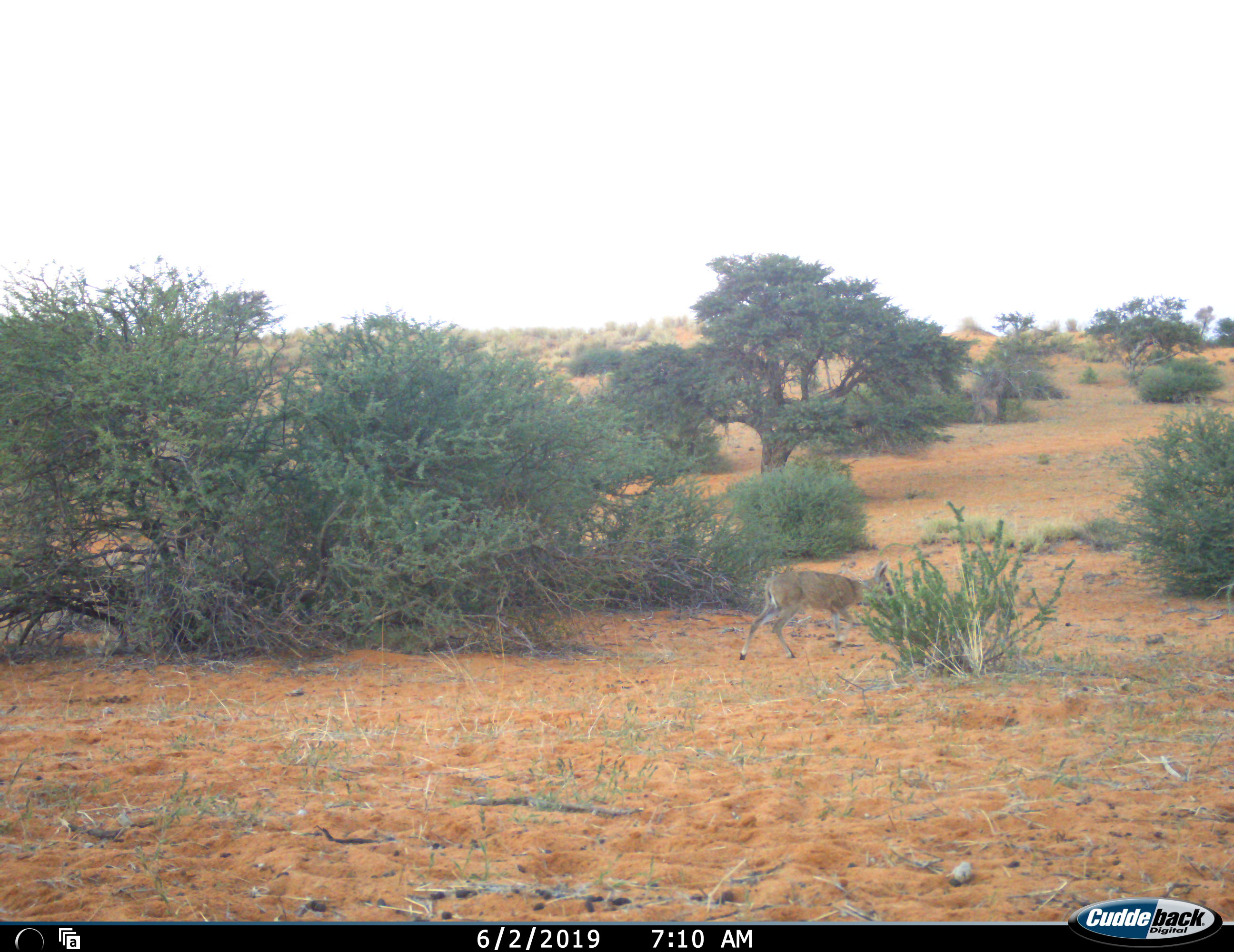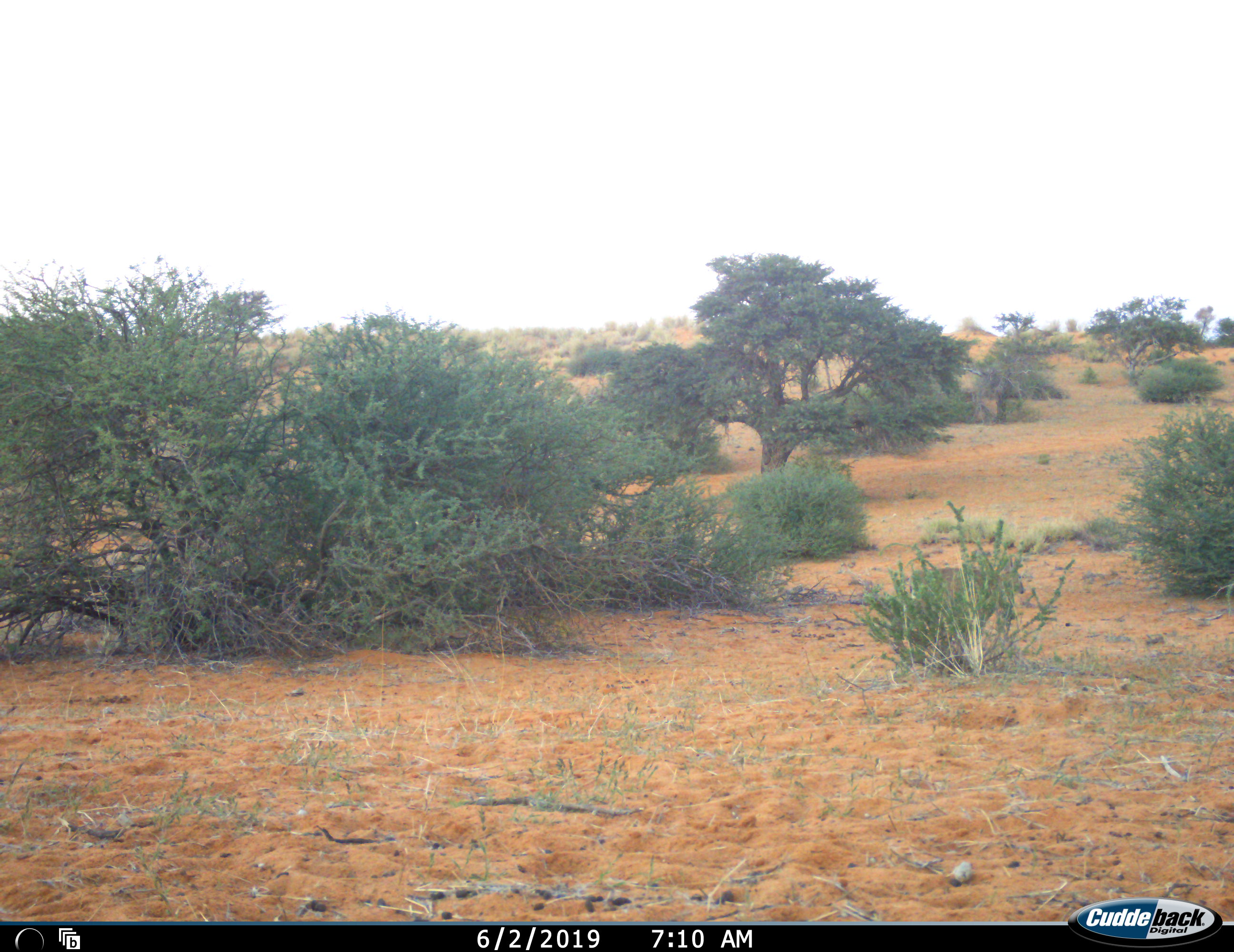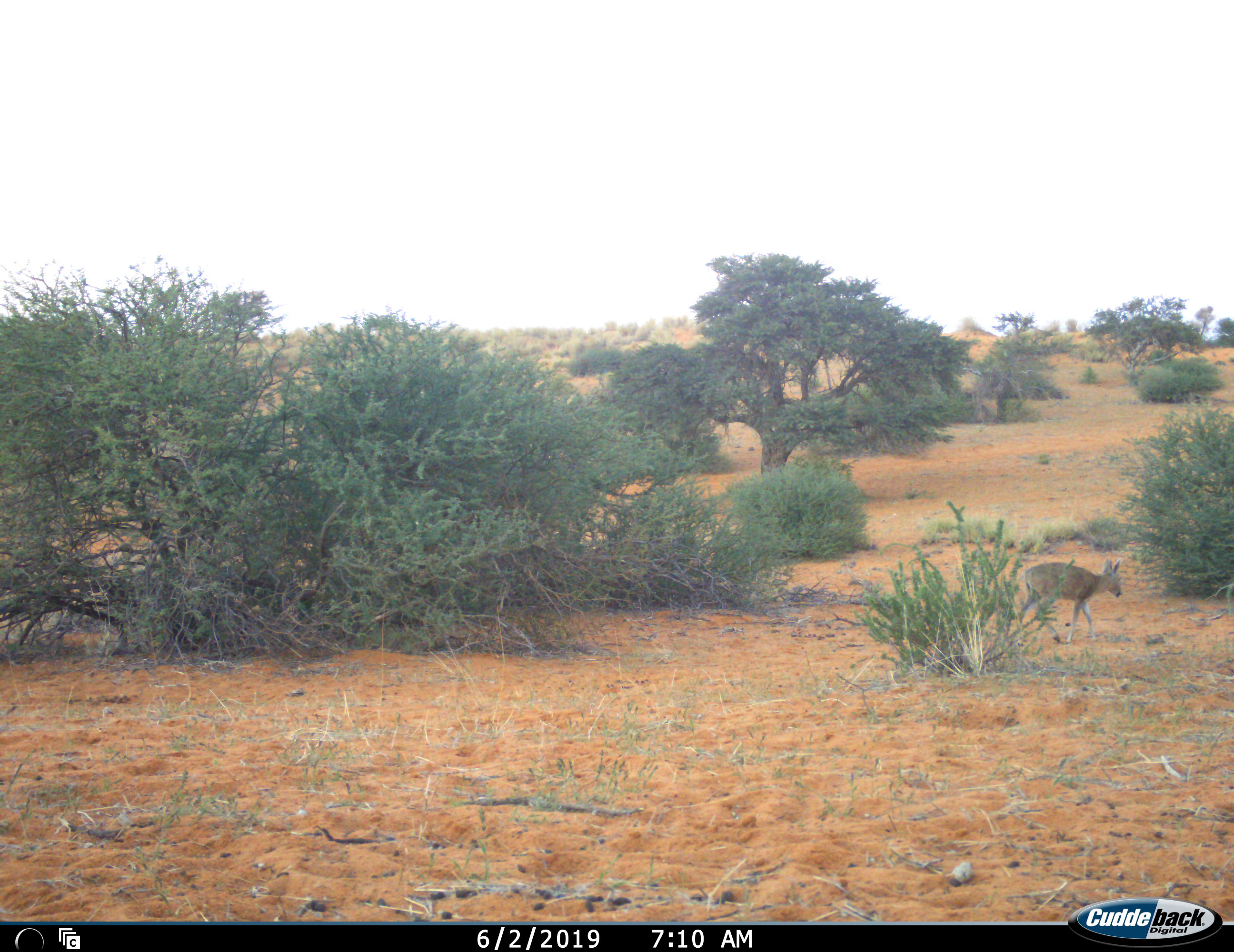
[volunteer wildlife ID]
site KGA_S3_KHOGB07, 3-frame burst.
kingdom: Animalia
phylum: Chordata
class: Mammalia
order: Artiodactyla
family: Bovidae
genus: Sylvicapra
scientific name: Sylvicapra grimmia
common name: common duiker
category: duikercommongrey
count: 1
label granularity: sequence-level